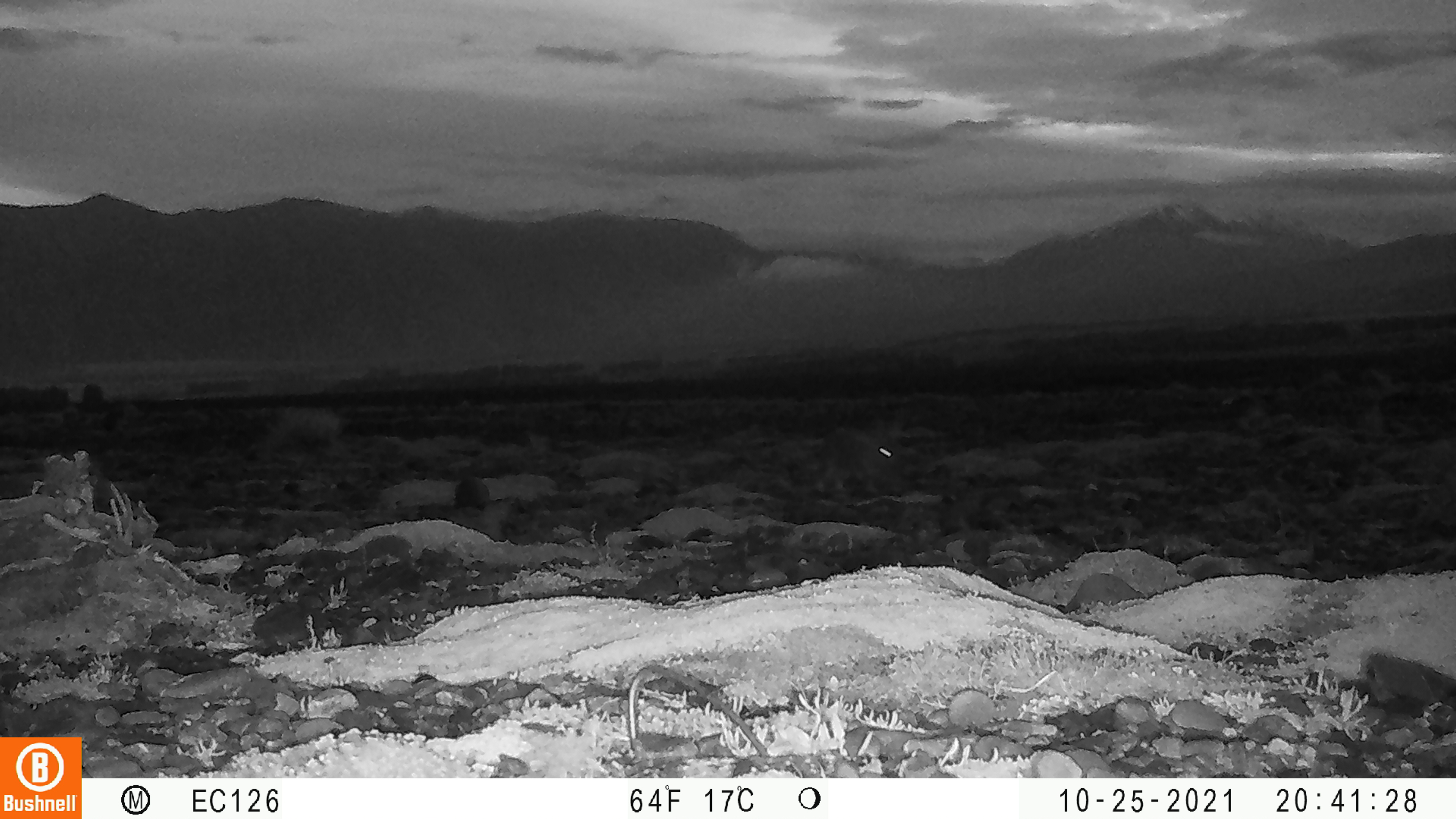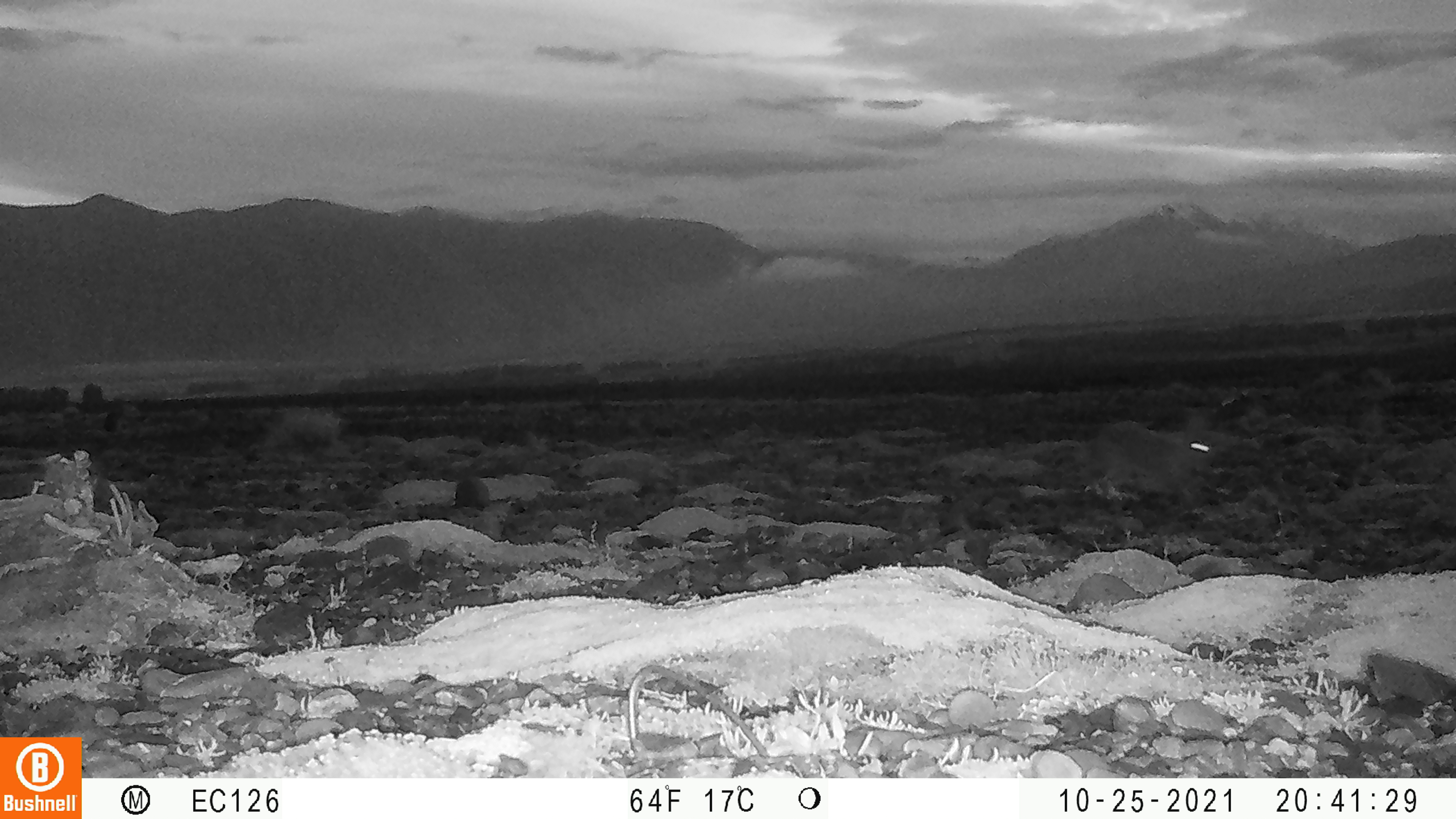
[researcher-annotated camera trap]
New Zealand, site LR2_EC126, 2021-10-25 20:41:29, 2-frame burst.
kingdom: Animalia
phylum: Chordata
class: Mammalia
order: Lagomorpha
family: Leporidae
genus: Oryctolagus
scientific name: Oryctolagus cuniculus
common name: european rabbit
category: rabbit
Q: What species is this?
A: Rabbit (european rabbit) (Oryctolagus cuniculus).